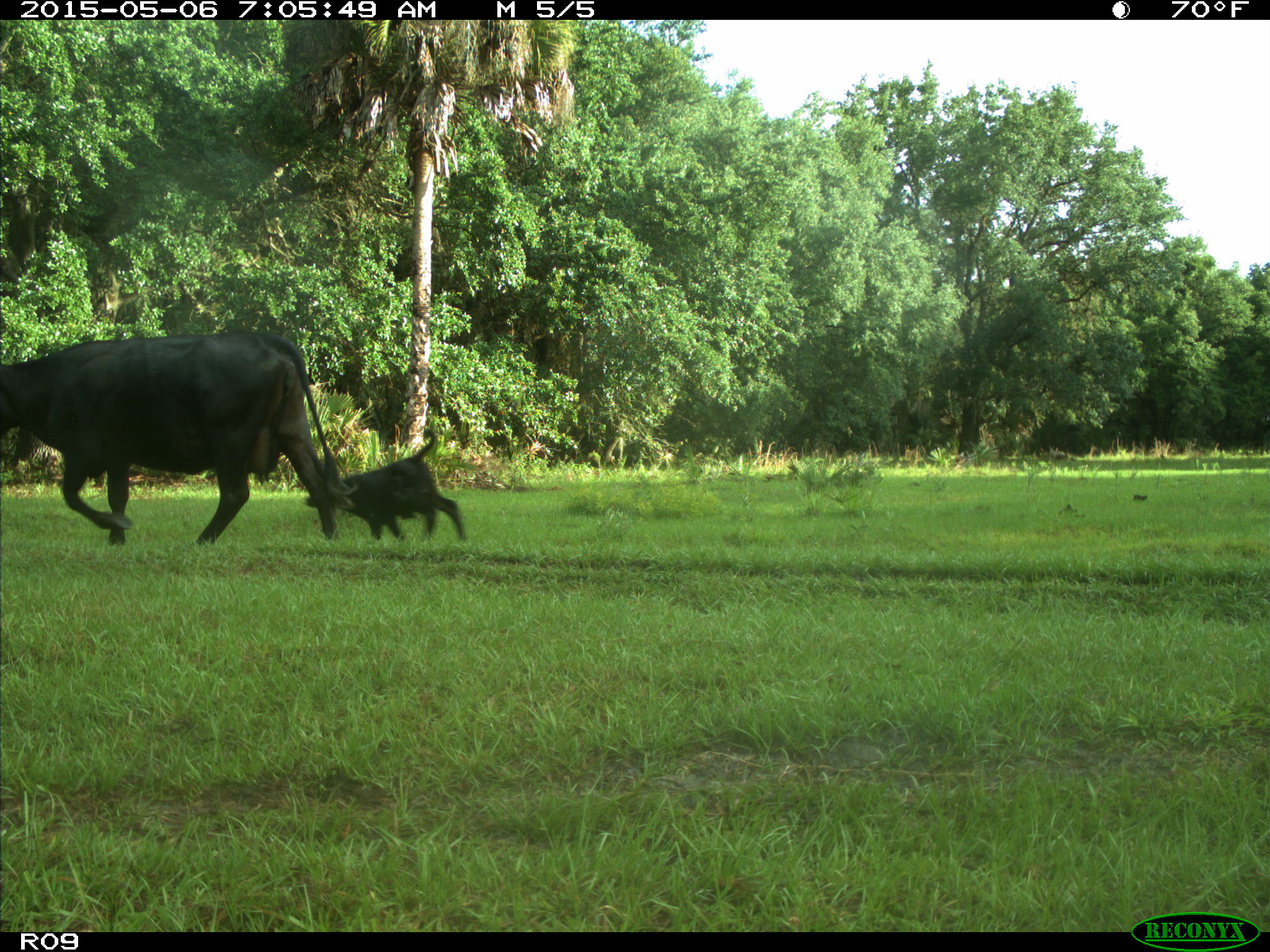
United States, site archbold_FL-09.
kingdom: Animalia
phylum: Chordata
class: Mammalia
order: Artiodactyla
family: Bovidae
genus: Bos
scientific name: Bos taurus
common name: domestic cow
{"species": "Bos taurus (domestic cow)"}